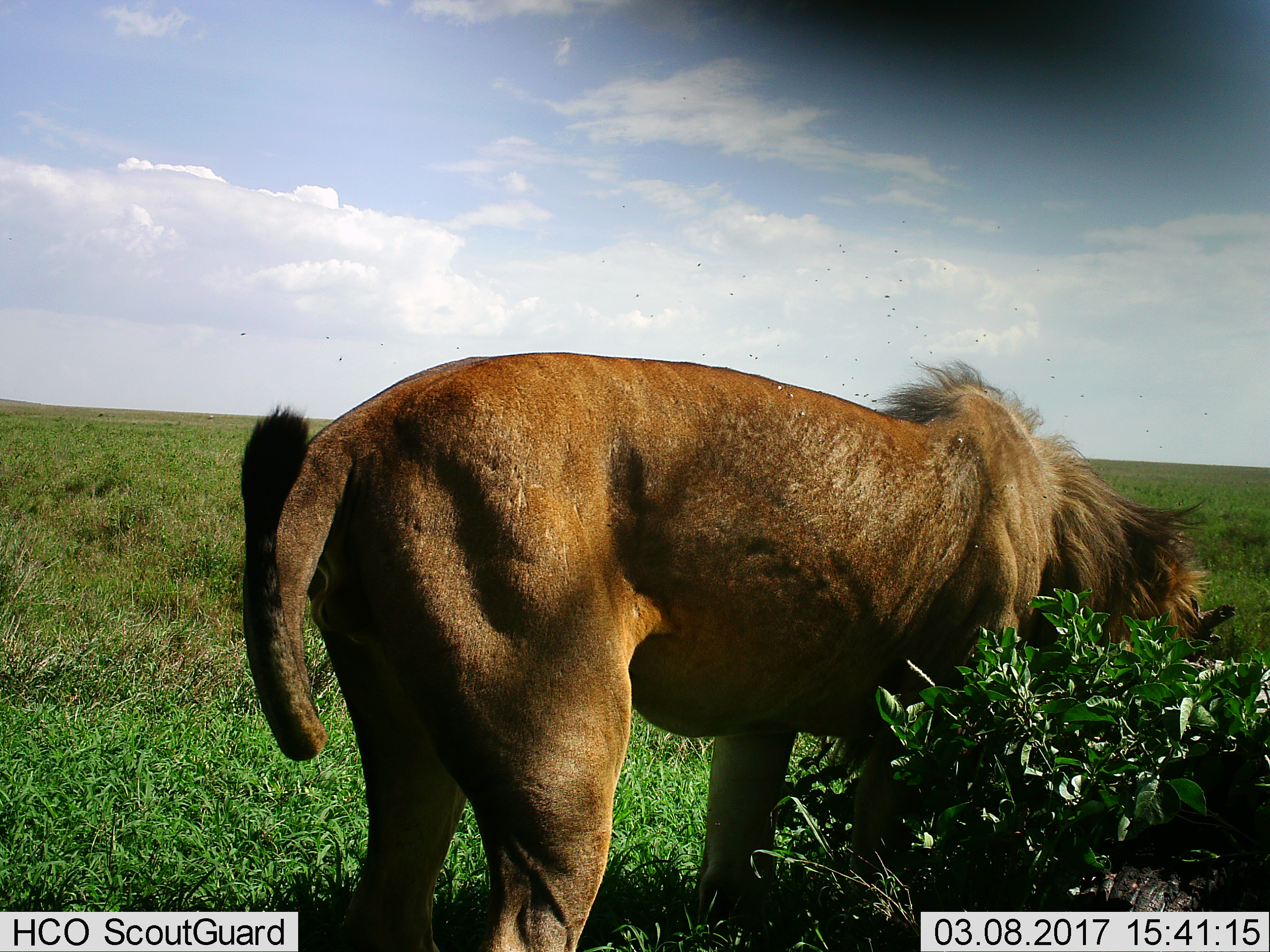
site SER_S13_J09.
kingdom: Animalia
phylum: Chordata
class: Mammalia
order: Carnivora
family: Felidae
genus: Panthera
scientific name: Panthera leo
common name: lion male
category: lionmale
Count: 1.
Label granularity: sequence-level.